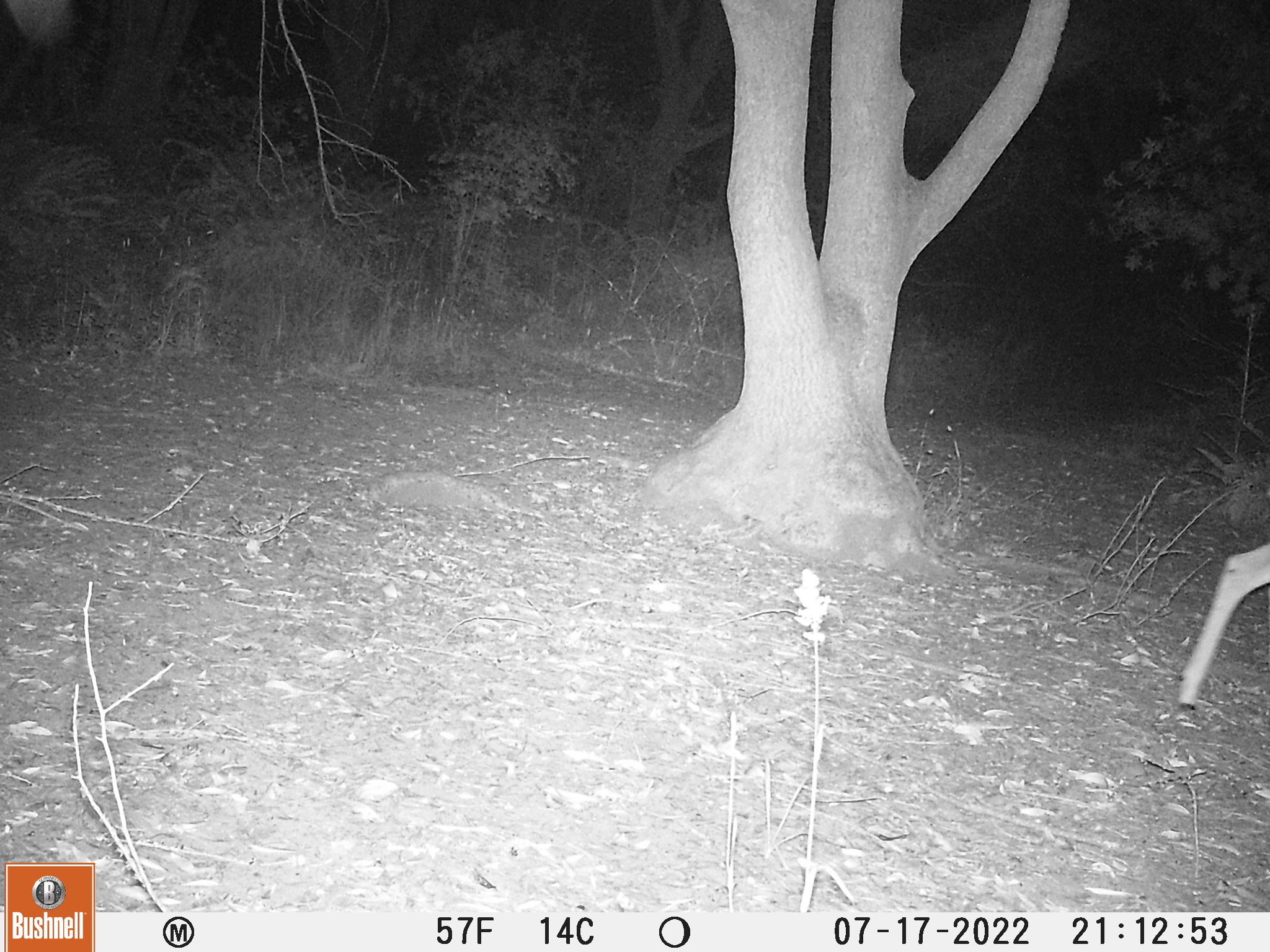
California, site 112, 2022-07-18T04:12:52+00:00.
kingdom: Animalia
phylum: Chordata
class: Mammalia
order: Artiodactyla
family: Cervidae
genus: Odocoileus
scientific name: Odocoileus hemionus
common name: mule deer